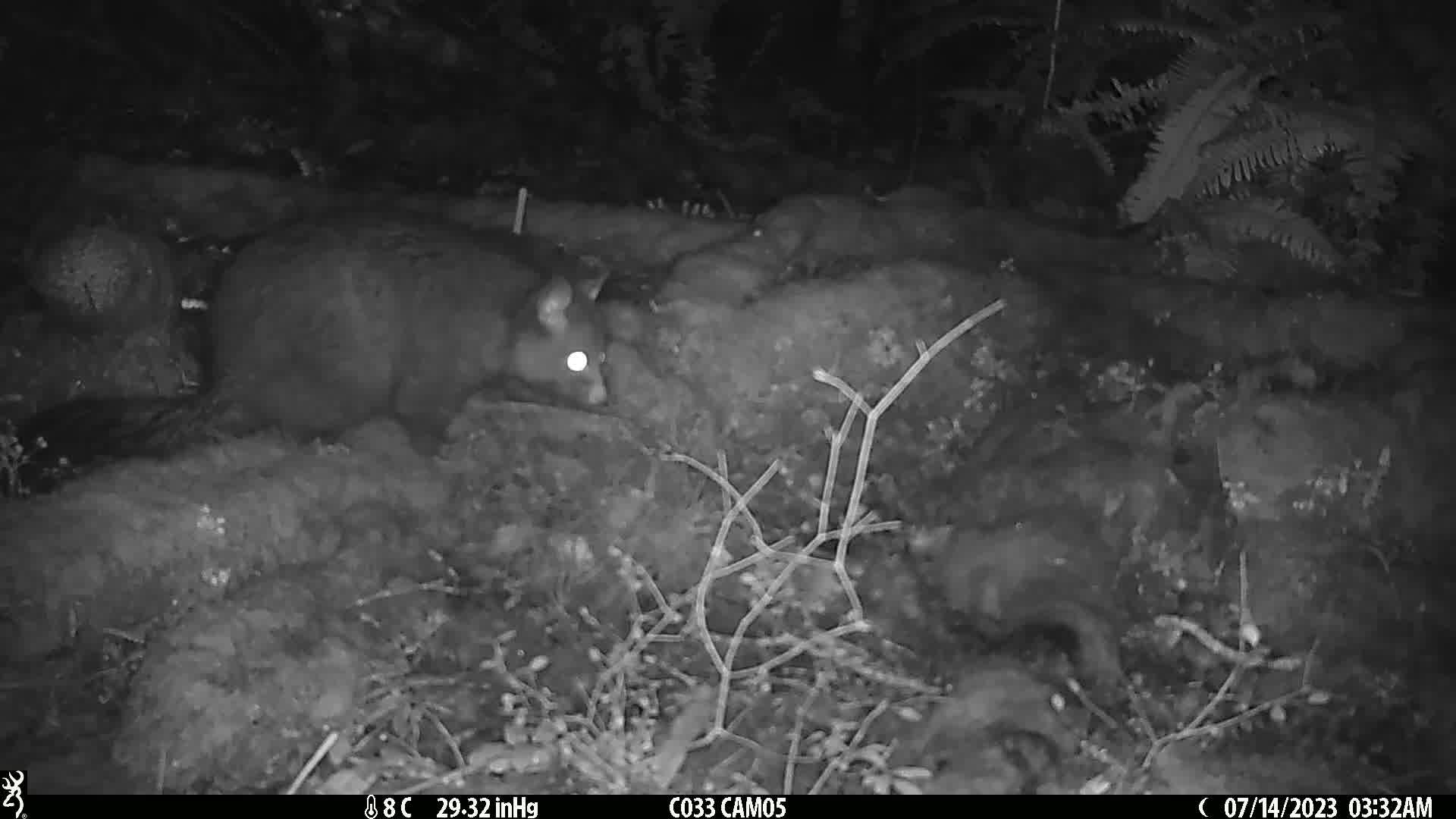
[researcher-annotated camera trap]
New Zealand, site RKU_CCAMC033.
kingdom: Animalia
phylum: Chordata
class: Mammalia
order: Diprotodontia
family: Phalangeridae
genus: Trichosurus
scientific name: Trichosurus vulpecula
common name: common brushtail possum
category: possum